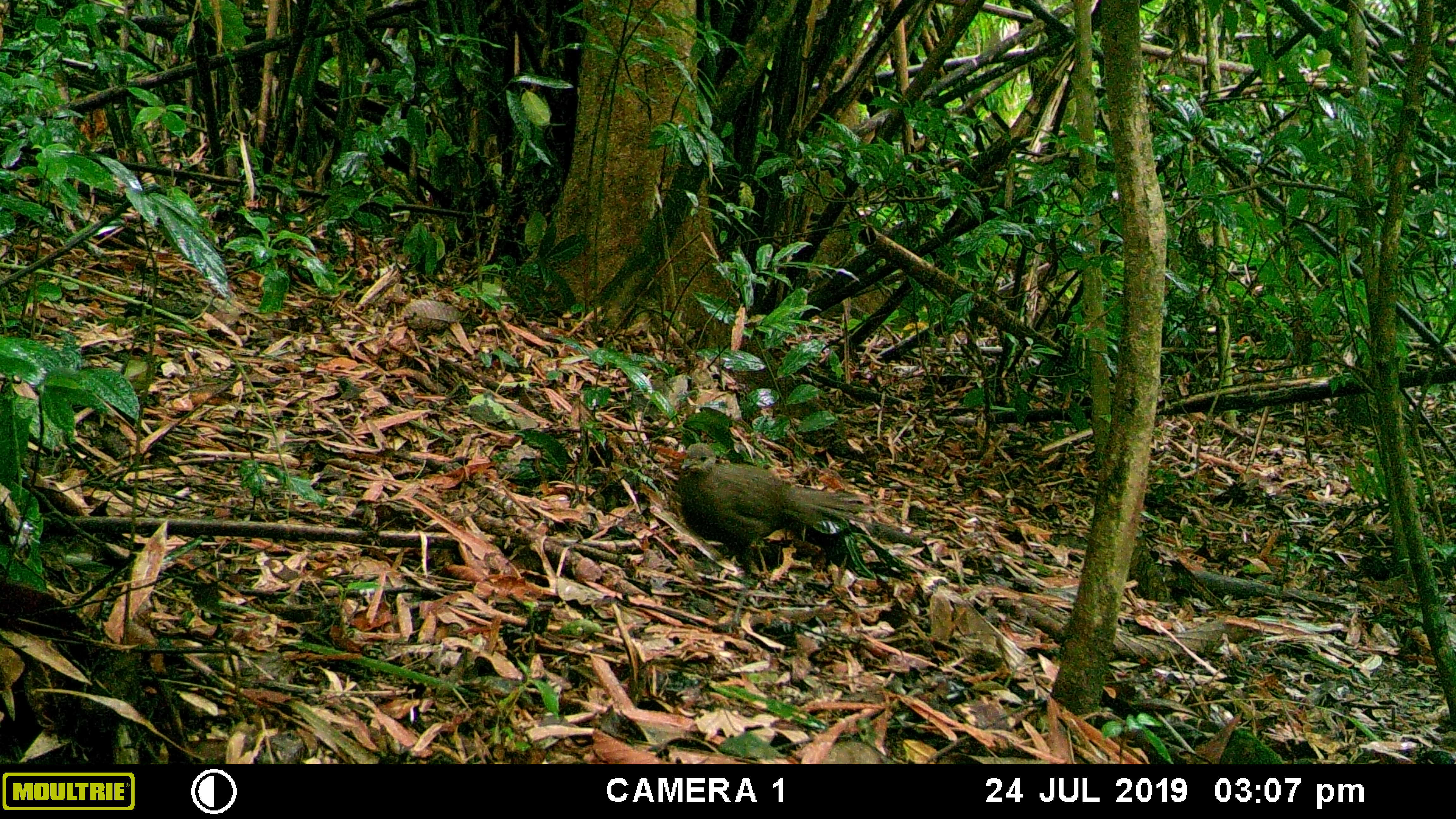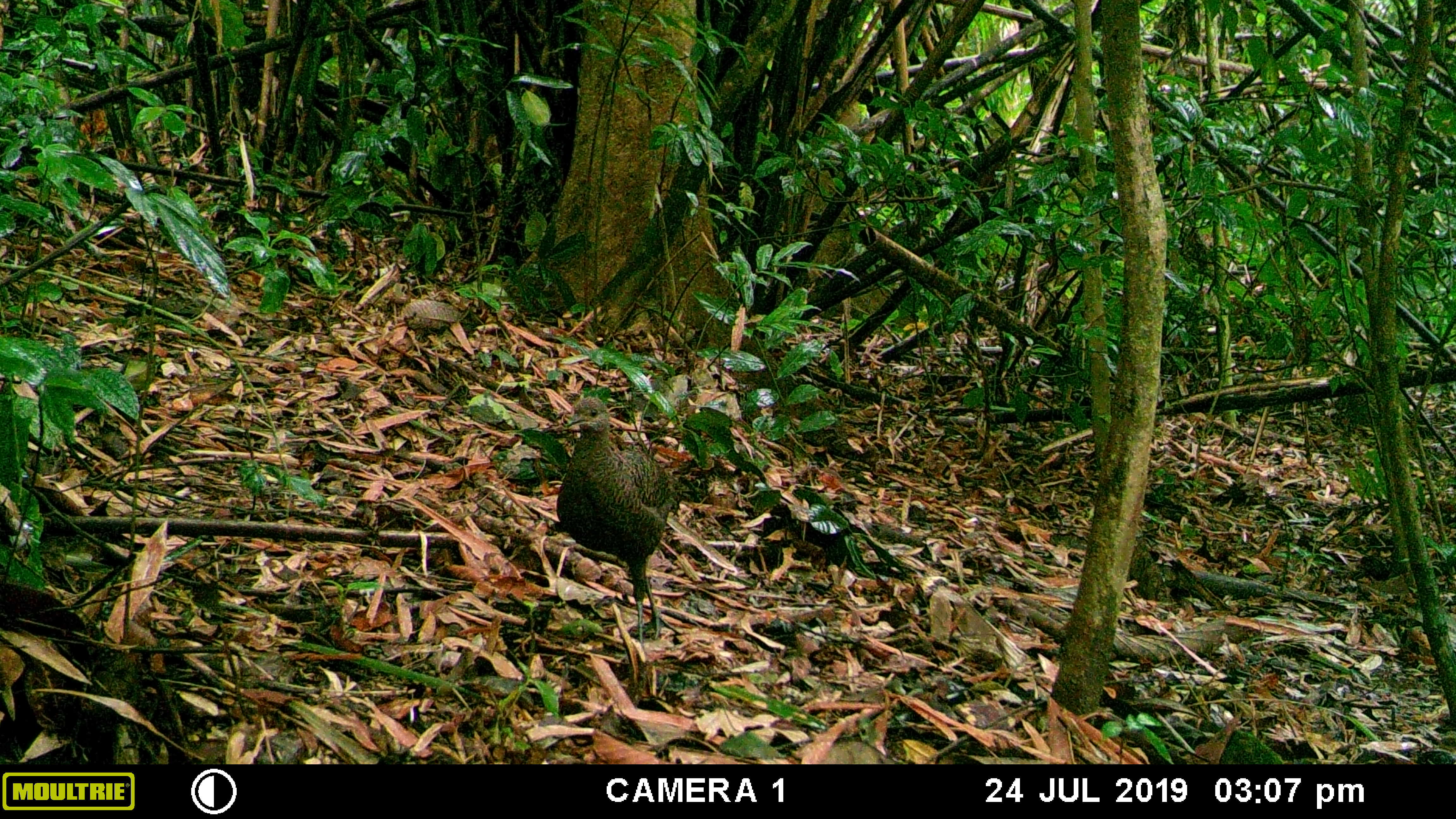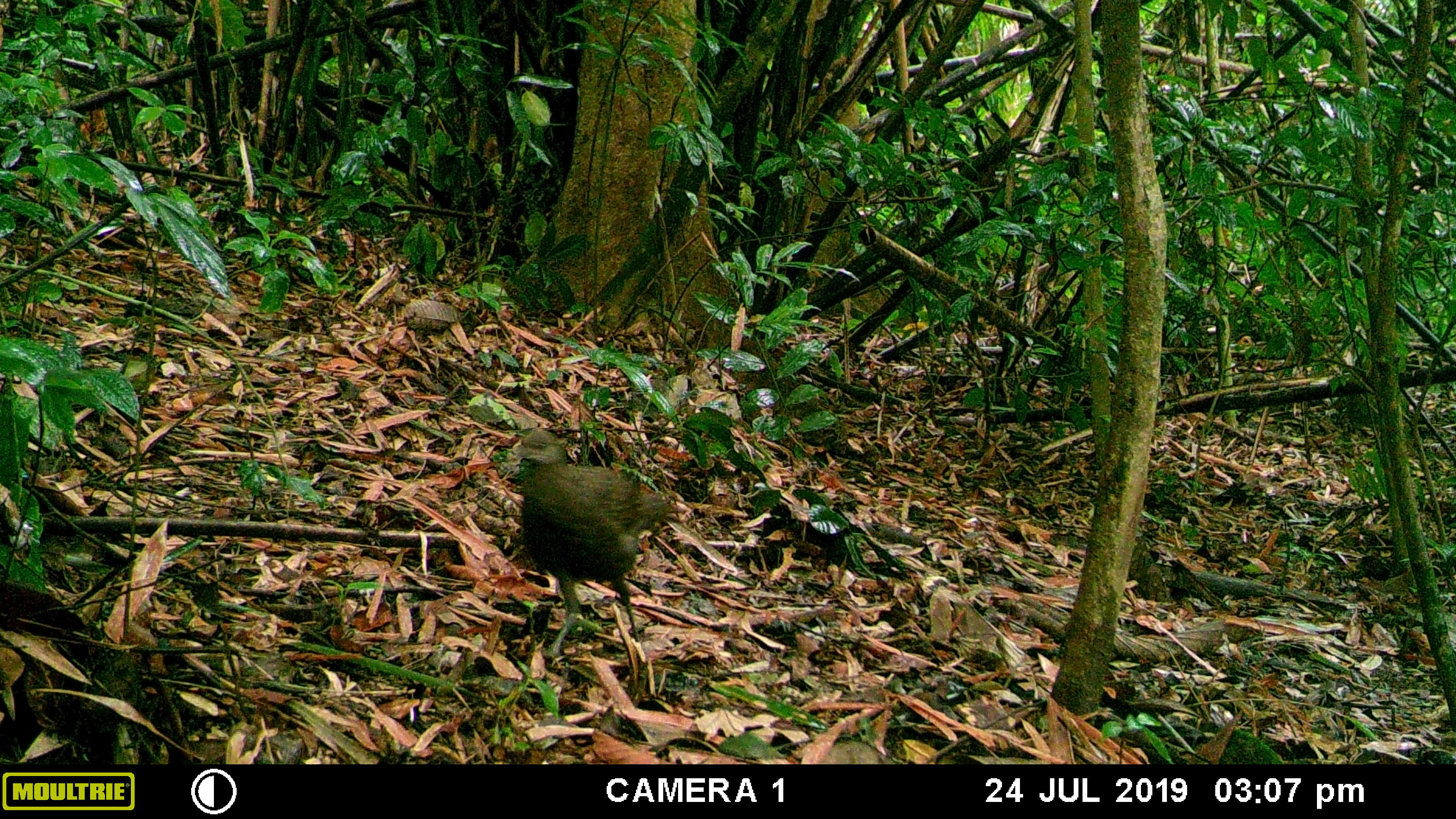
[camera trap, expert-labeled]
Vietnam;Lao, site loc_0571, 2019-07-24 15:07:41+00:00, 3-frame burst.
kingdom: Animalia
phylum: Chordata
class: Aves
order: Galliformes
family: Phasianidae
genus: Polyplectron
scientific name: Polyplectron bicalcaratum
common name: gray peacock-pheasant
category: grey peacock pheasant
Grey peacock pheasant (gray peacock-pheasant) (Polyplectron bicalcaratum). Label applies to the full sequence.